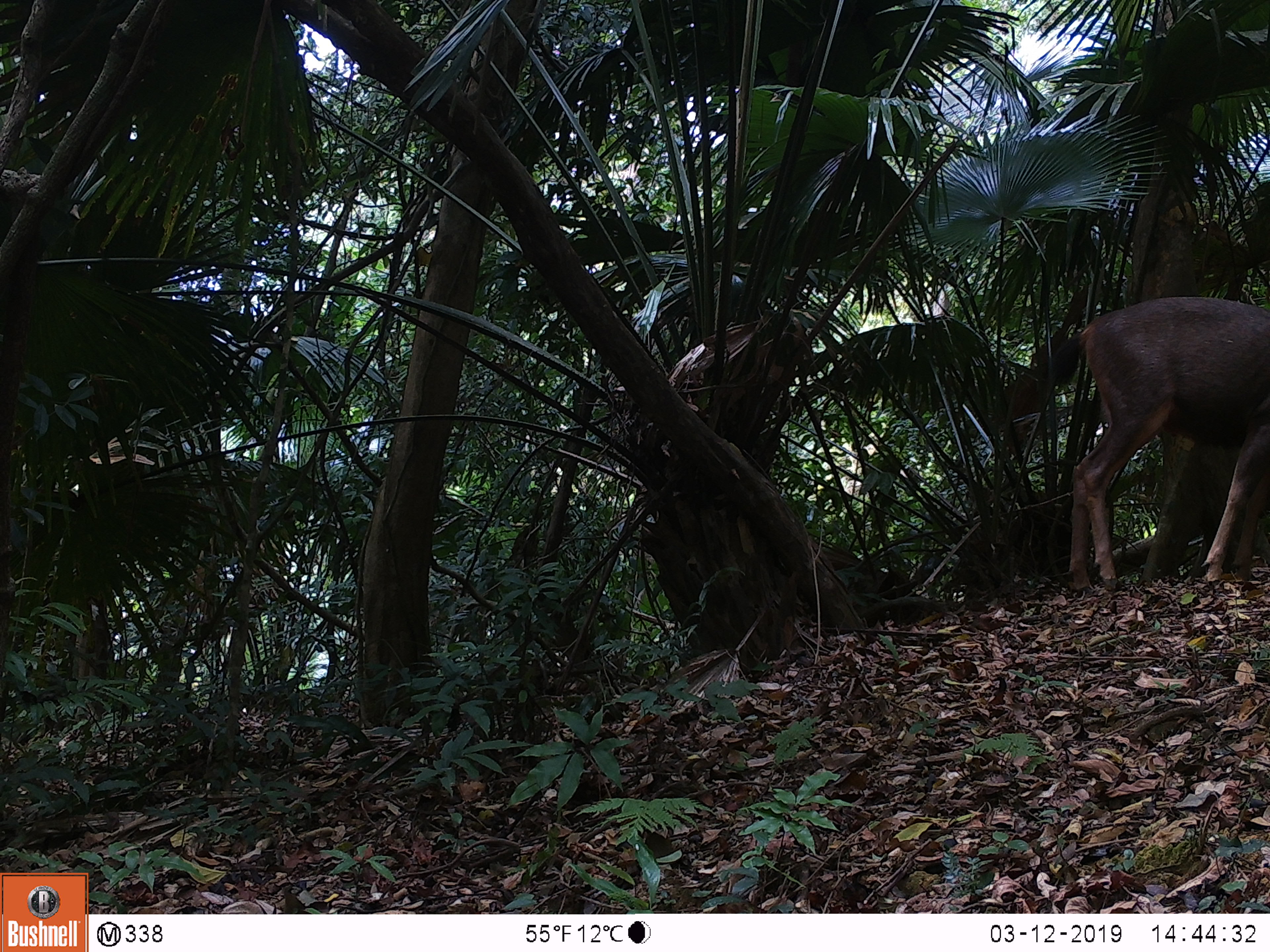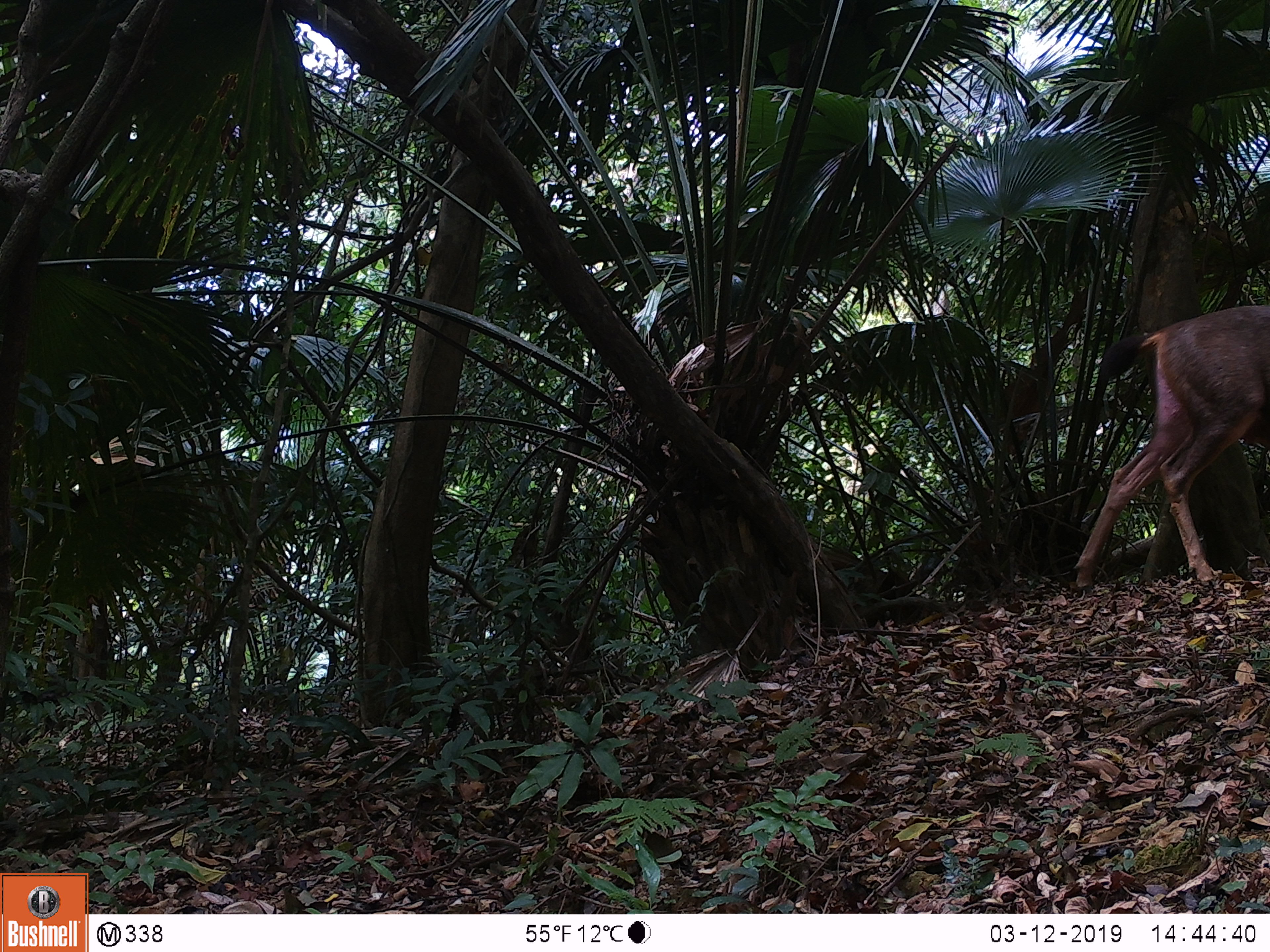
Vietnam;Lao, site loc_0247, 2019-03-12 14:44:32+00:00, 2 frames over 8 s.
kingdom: Animalia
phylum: Chordata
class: Mammalia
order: Artiodactyla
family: Cervidae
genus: Rusa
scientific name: Rusa unicolor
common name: sambar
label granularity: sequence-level